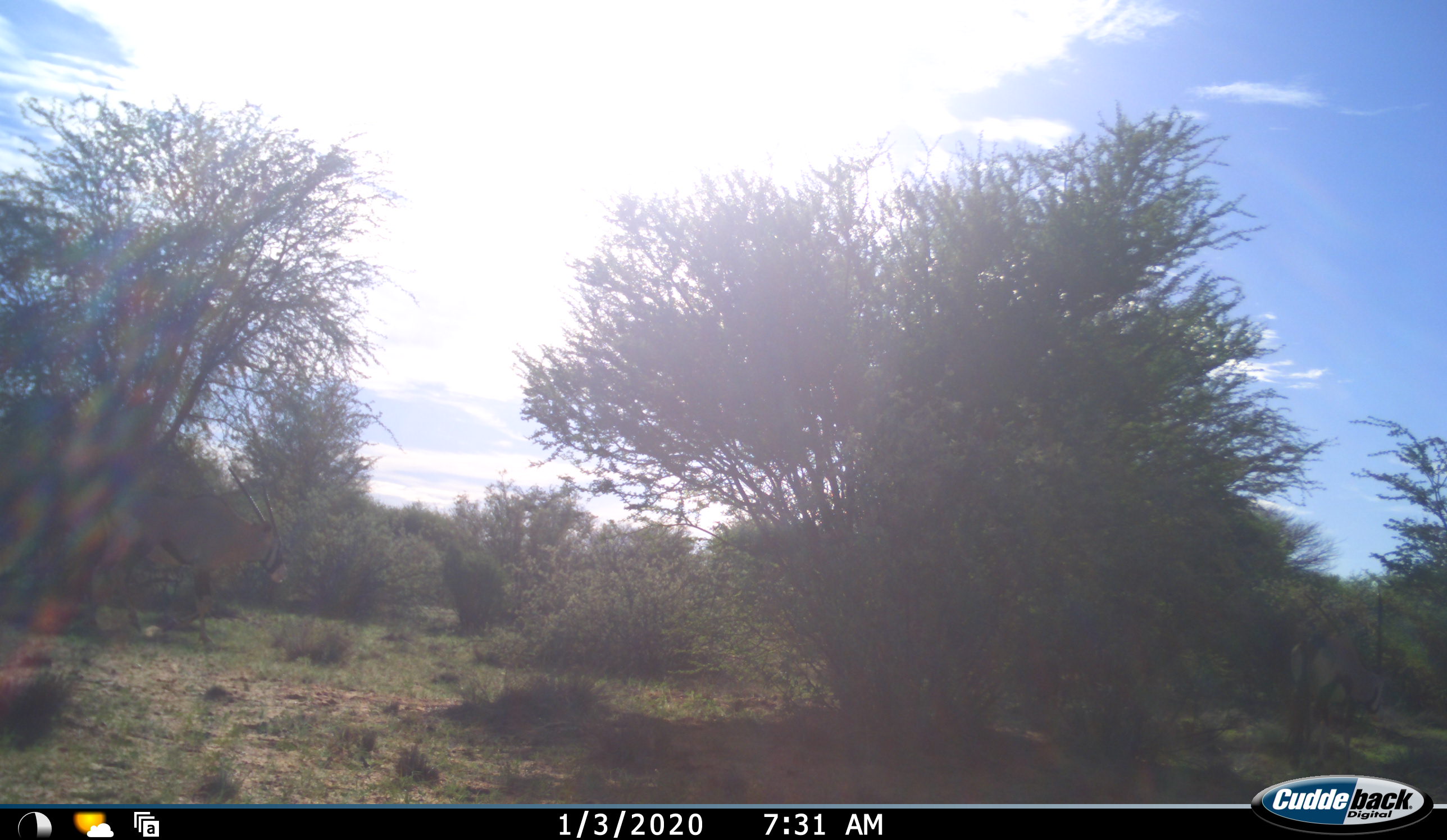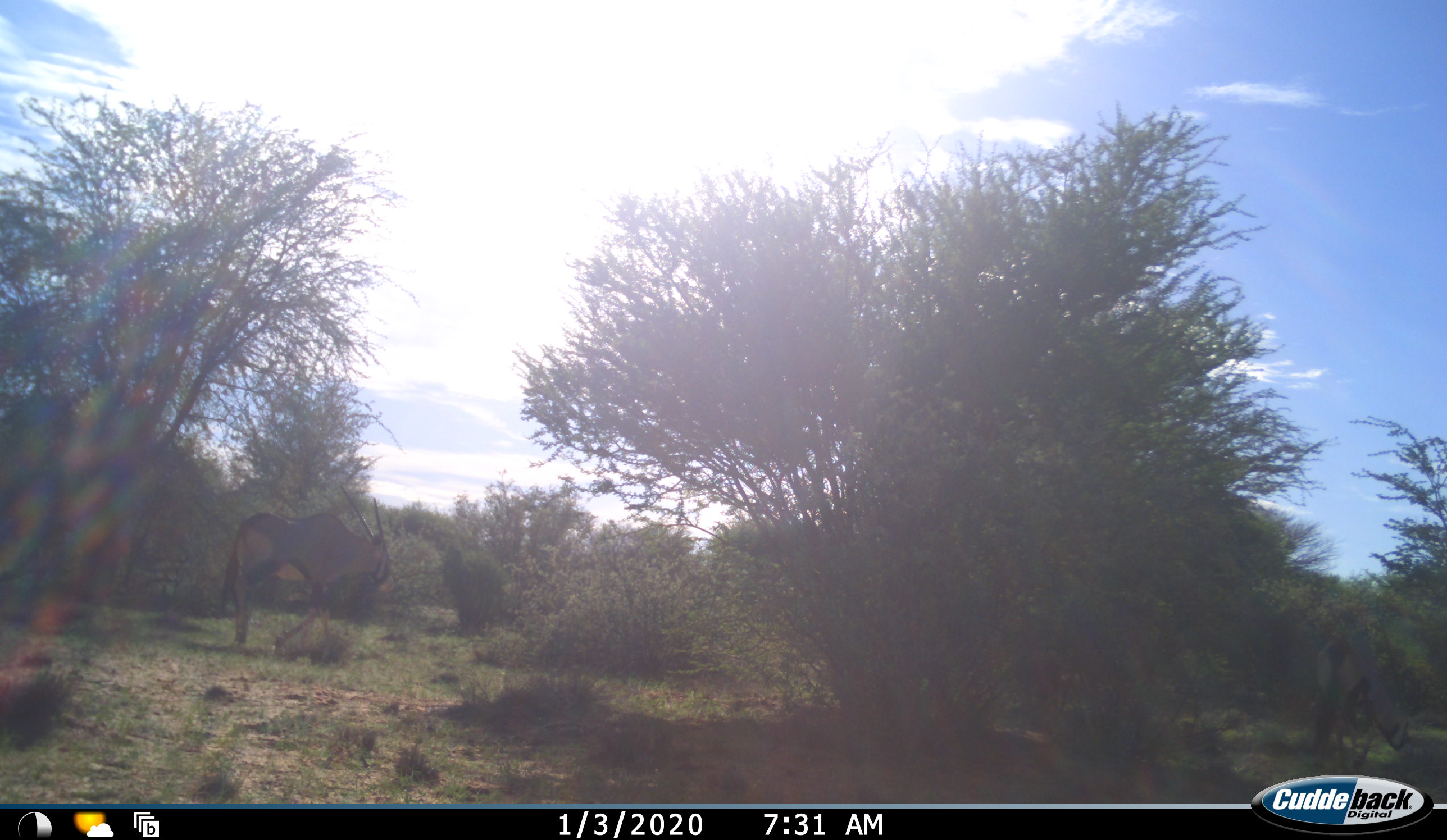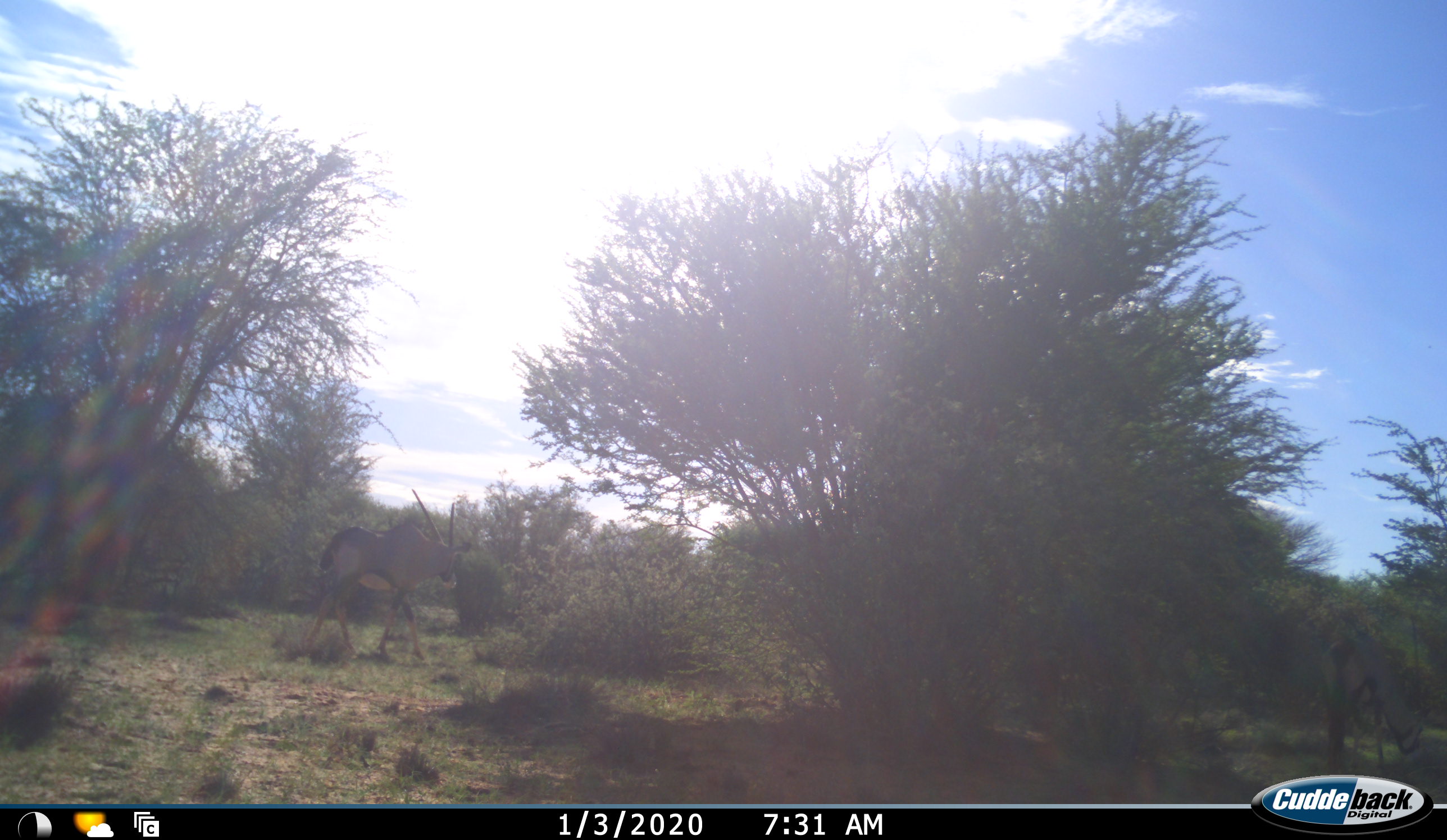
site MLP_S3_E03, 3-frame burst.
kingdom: Animalia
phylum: Chordata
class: Mammalia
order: Artiodactyla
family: Bovidae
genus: Oryx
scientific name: Oryx gazella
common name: gemsbok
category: oryx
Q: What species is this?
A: Oryx (gemsbok) (Oryx gazella).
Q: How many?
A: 1.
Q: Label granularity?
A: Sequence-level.